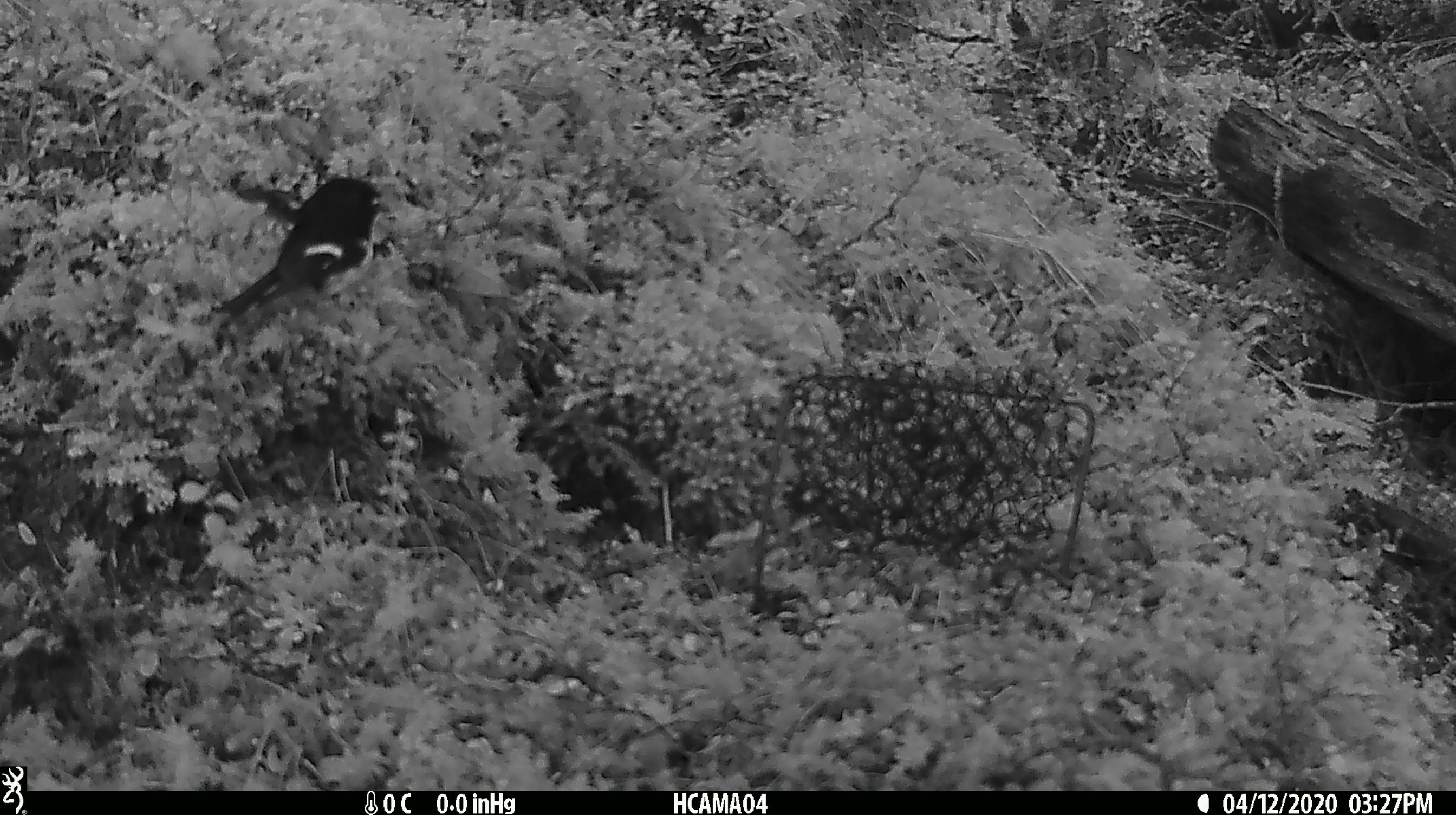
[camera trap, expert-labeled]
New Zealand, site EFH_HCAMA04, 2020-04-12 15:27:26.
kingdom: Animalia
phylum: Chordata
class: Aves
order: Passeriformes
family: Petroicidae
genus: Petroica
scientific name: Petroica macrocephala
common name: tomtit